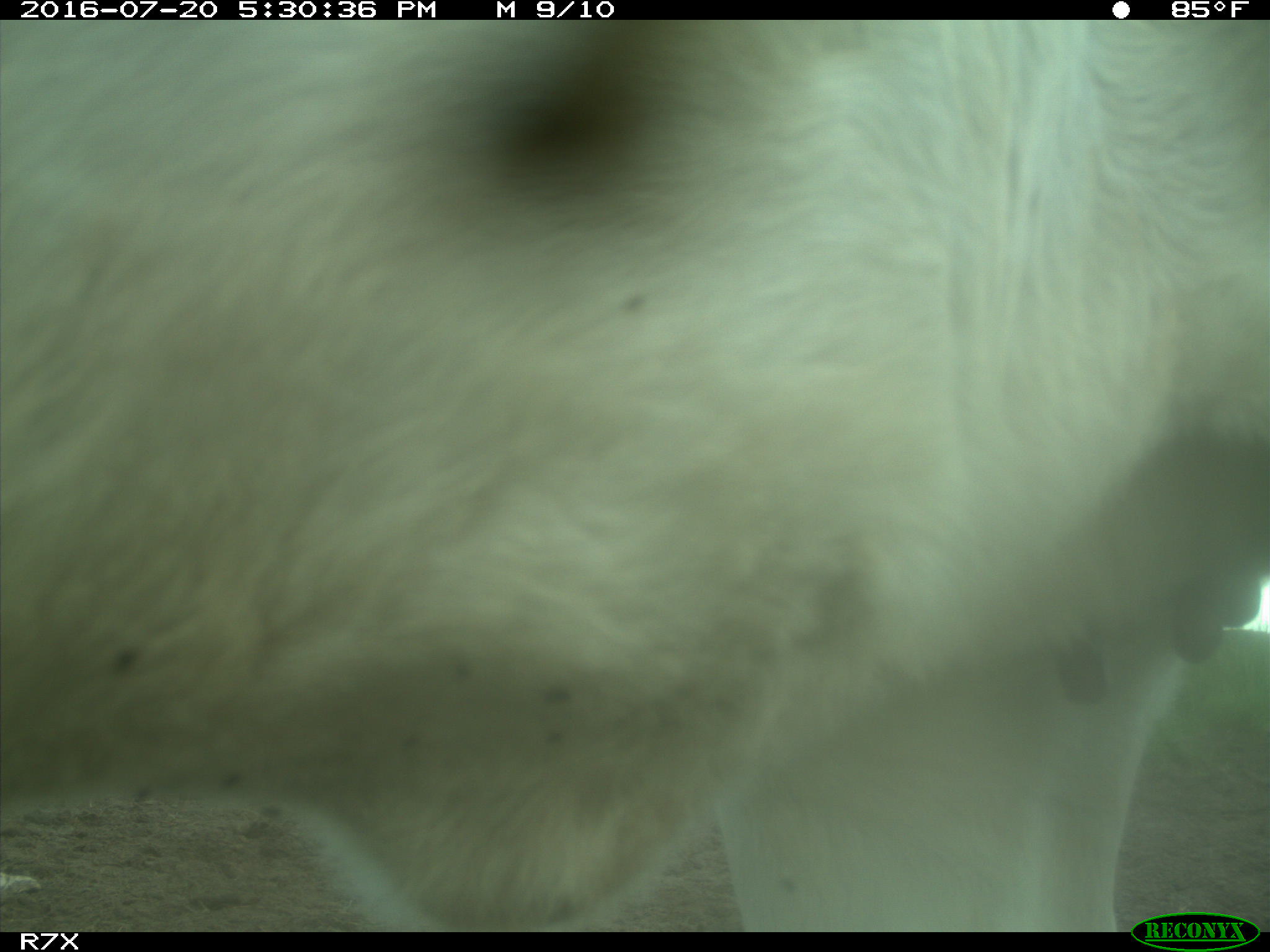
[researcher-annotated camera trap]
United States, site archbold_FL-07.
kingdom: Animalia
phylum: Chordata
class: Mammalia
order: Artiodactyla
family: Bovidae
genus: Bos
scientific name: Bos taurus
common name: domestic cow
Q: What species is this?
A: Bos taurus (domestic cow).